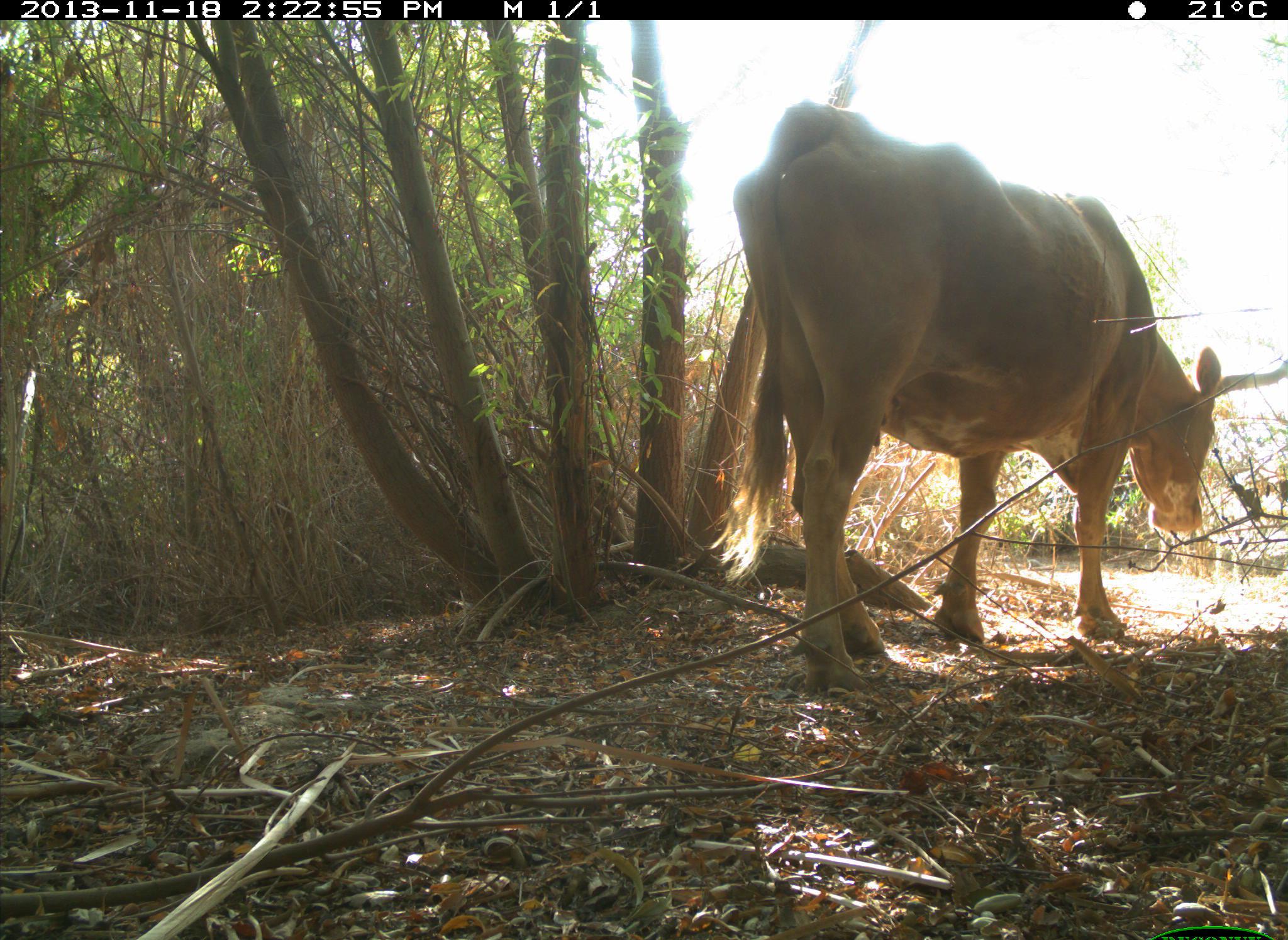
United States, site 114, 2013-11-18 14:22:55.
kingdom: Animalia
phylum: Chordata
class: Mammalia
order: Artiodactyla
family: Bovidae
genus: Bos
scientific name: Bos taurus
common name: cow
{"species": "cow (Bos taurus)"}